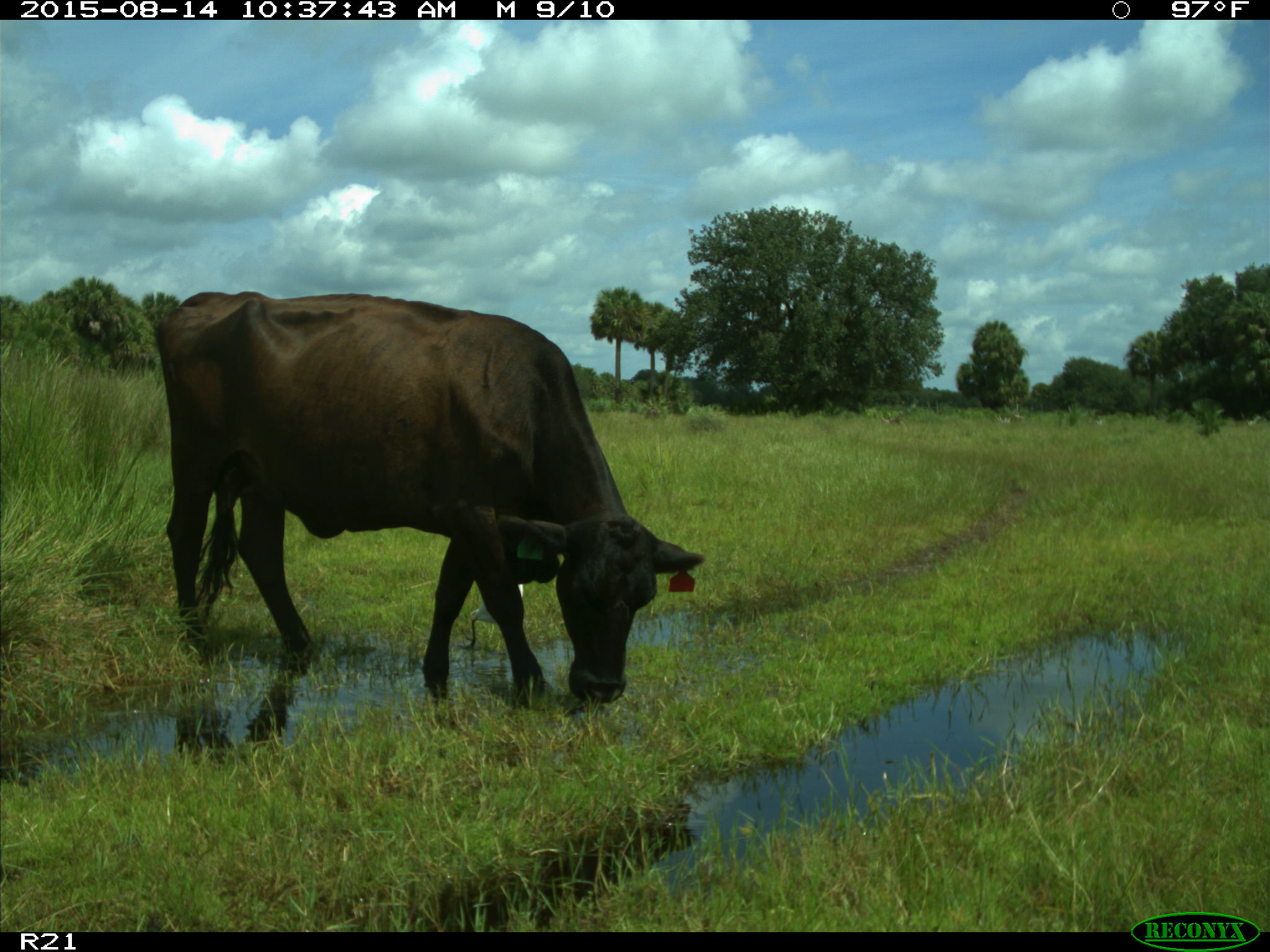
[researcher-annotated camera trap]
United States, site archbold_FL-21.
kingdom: Animalia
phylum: Chordata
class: Mammalia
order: Artiodactyla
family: Bovidae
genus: Bos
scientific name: Bos taurus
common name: domestic cow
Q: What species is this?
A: Bos taurus (domestic cow).